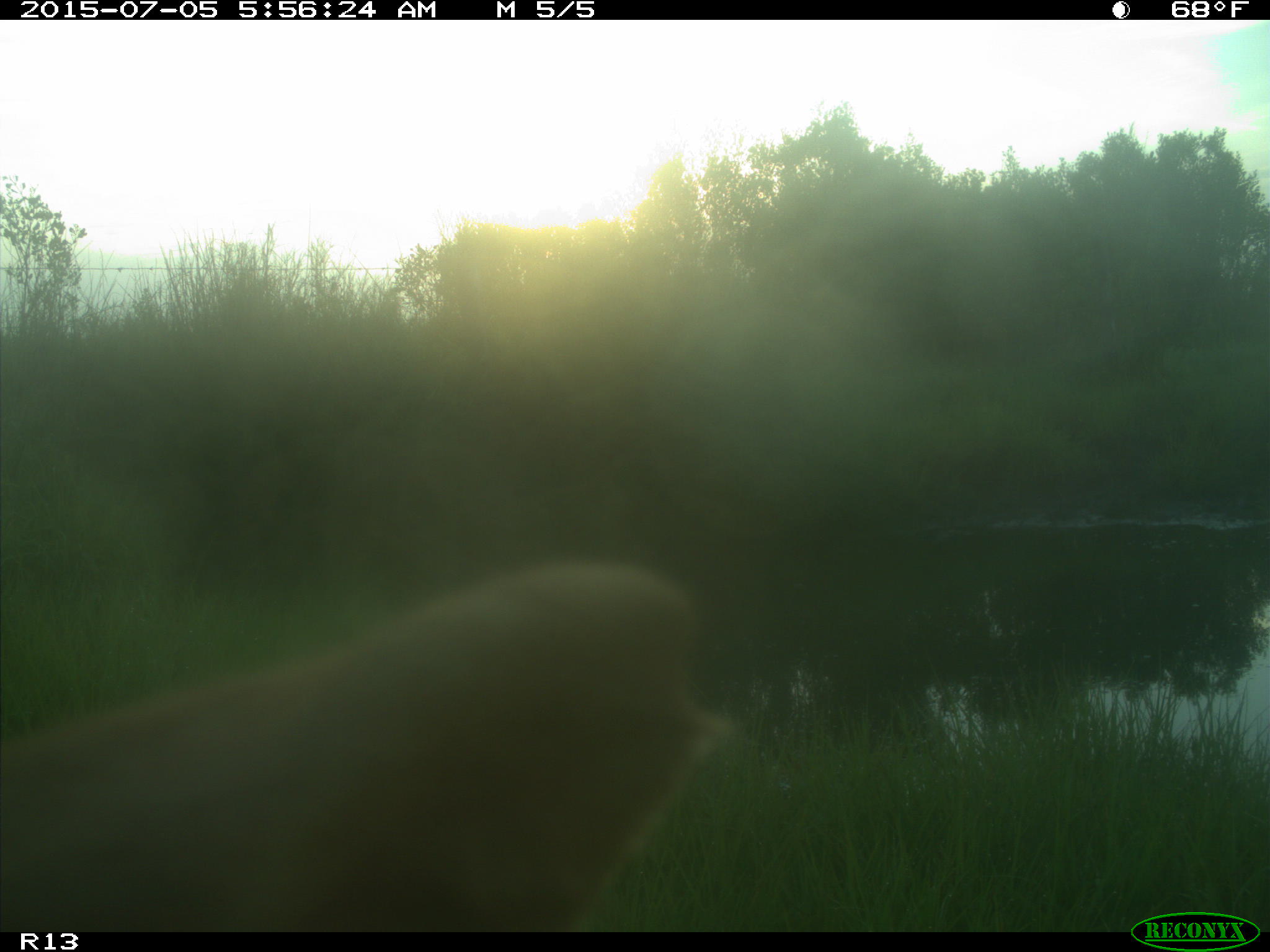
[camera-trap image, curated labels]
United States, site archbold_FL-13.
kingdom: Animalia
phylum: Chordata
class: Mammalia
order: Artiodactyla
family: Bovidae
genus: Bos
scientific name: Bos taurus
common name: domestic cow